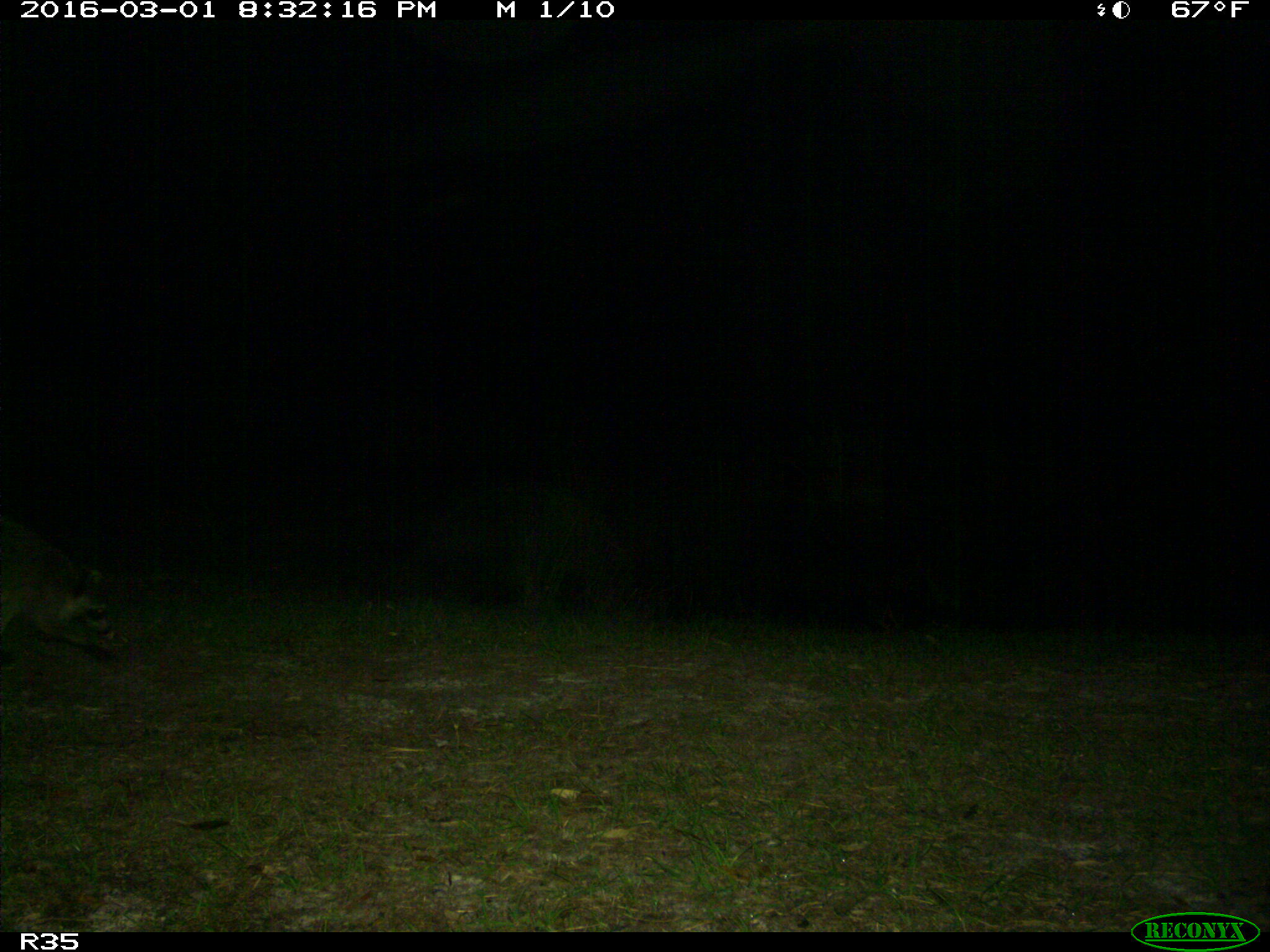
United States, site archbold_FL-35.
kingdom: Animalia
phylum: Chordata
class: Mammalia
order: Carnivora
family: Procyonidae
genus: Procyon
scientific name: Procyon lotor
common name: common raccoon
Procyon lotor (common raccoon).